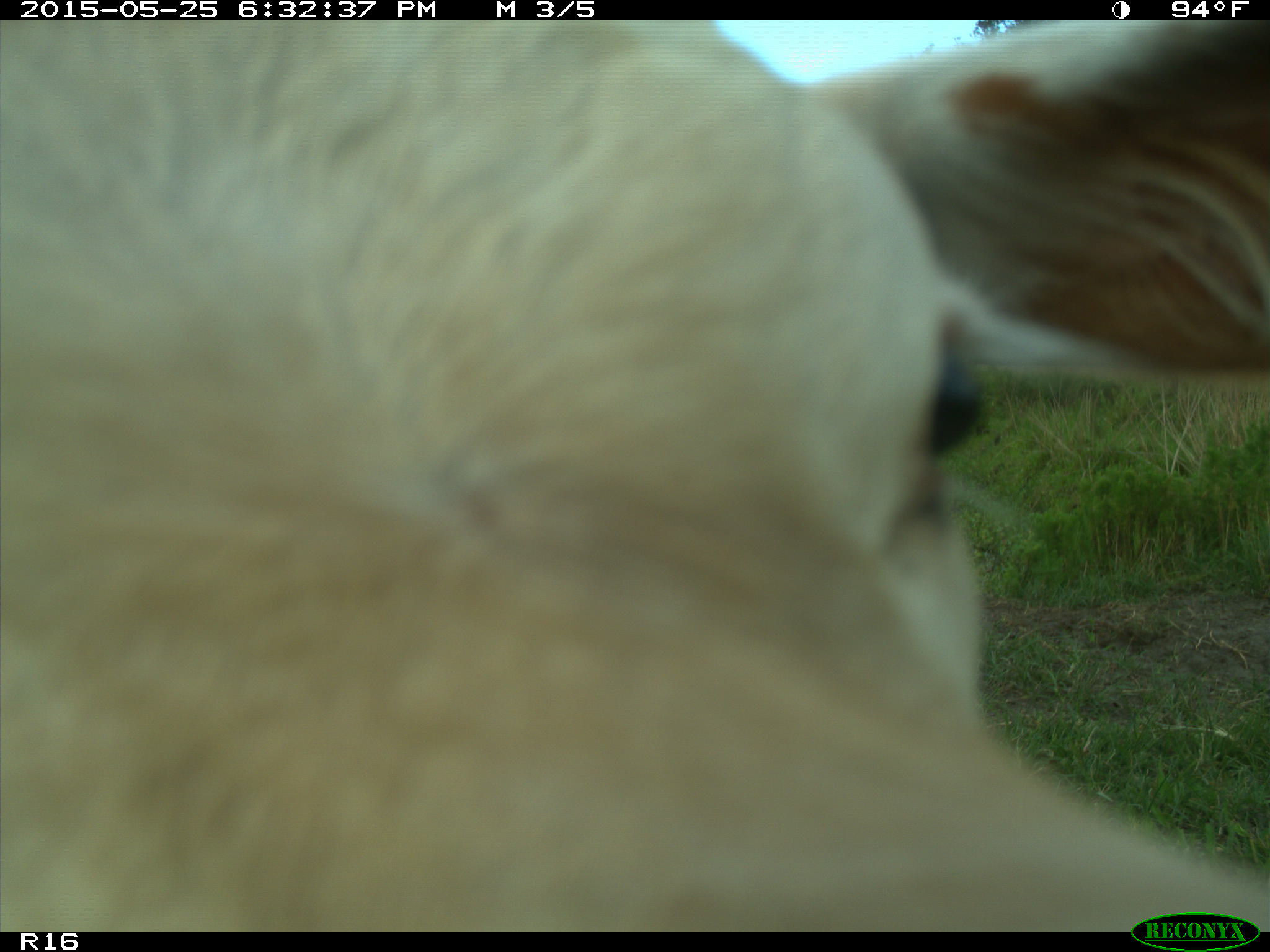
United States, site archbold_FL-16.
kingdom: Animalia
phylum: Chordata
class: Mammalia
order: Artiodactyla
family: Bovidae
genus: Bos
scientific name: Bos taurus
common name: domestic cow